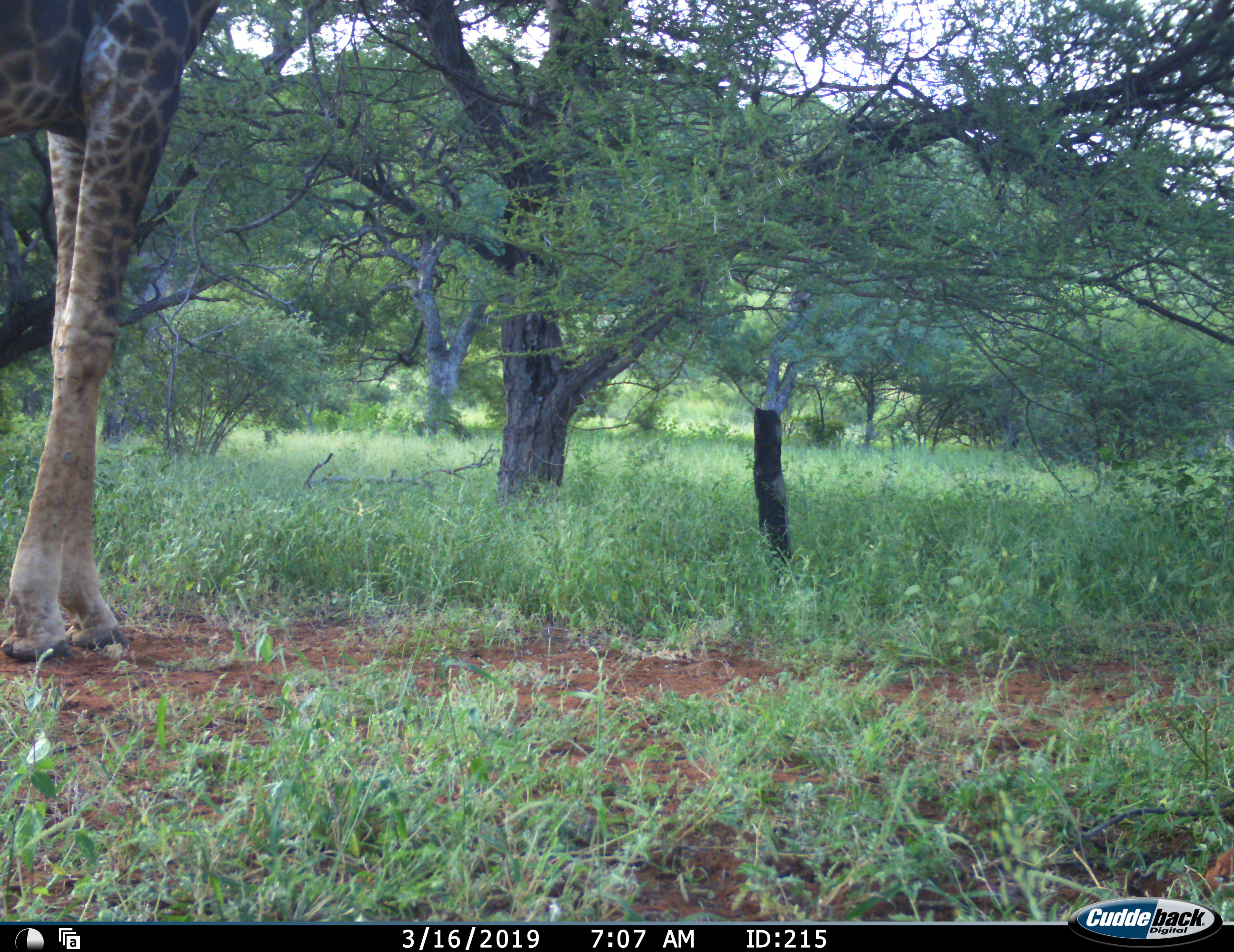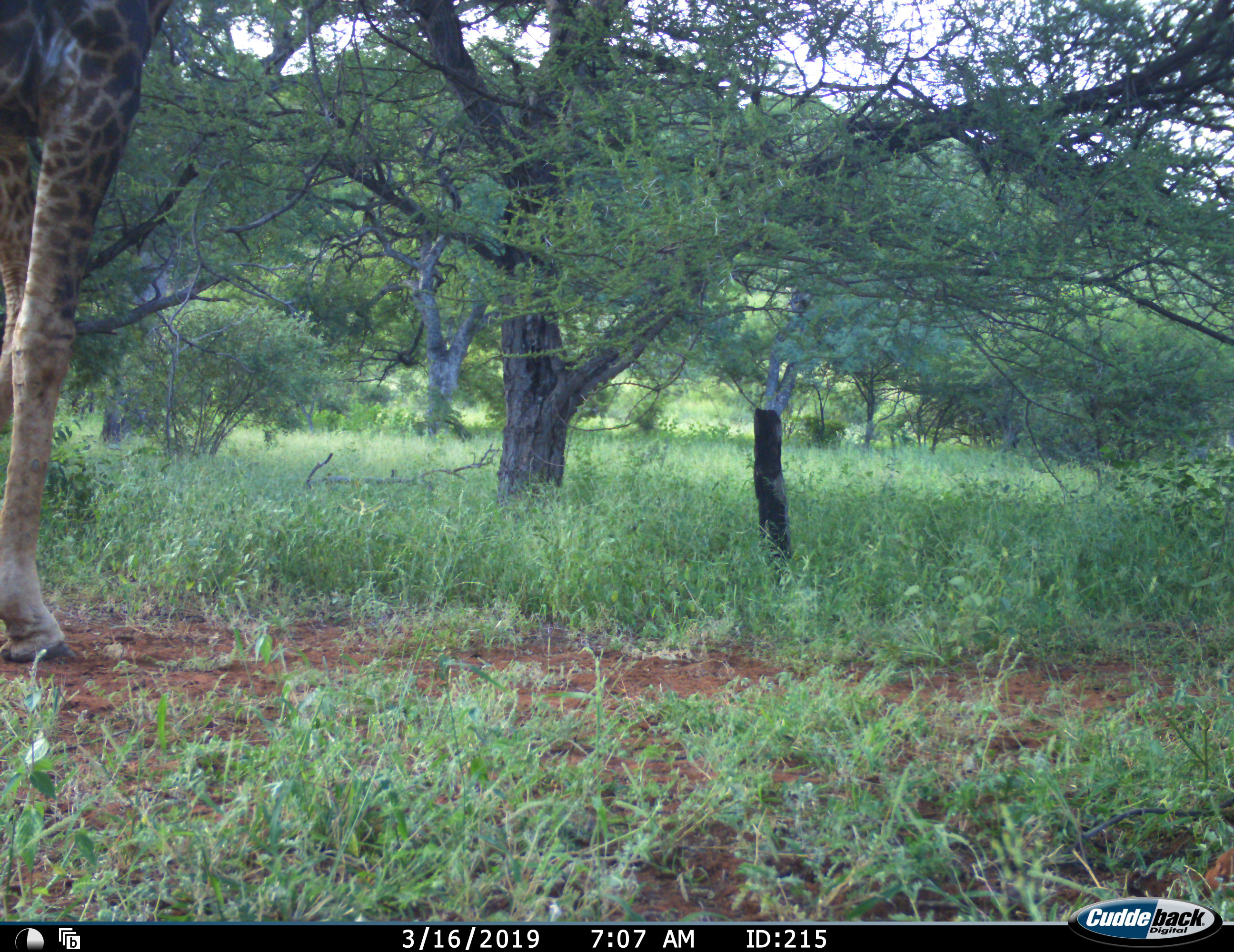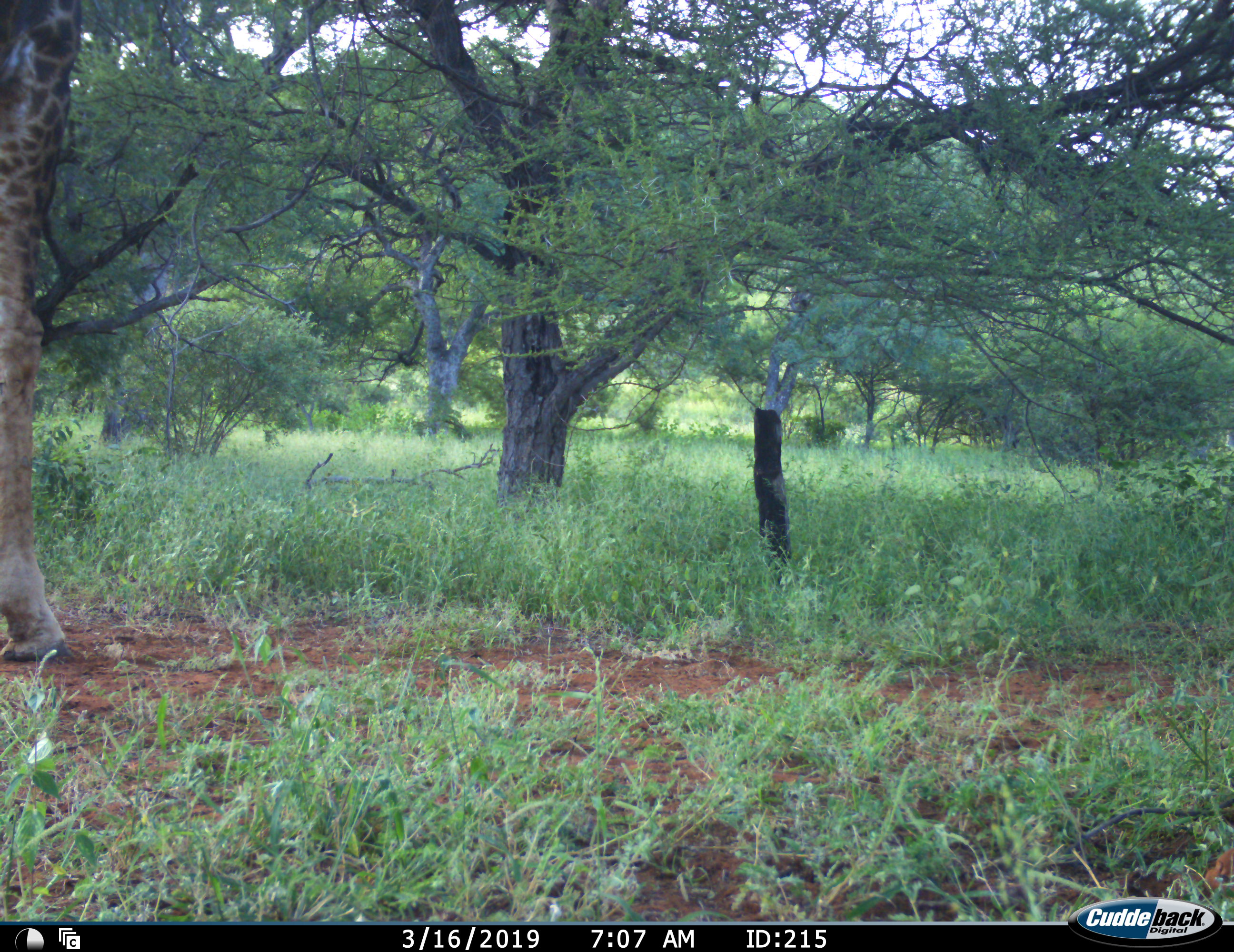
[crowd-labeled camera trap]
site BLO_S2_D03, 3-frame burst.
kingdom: Animalia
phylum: Chordata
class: Mammalia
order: Artiodactyla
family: Giraffidae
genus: Giraffa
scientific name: Giraffa camelopardalis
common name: giraffe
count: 1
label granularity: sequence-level